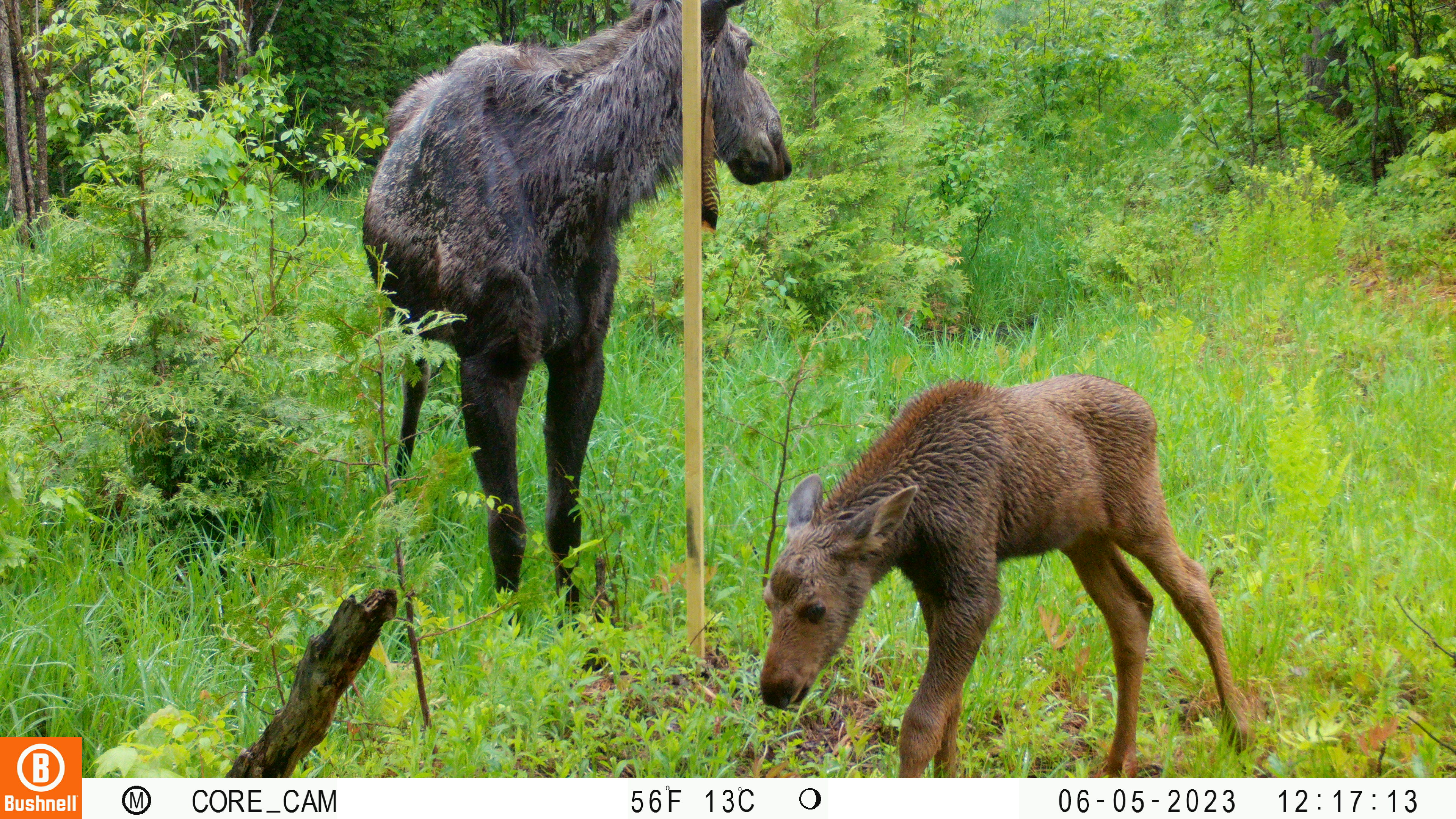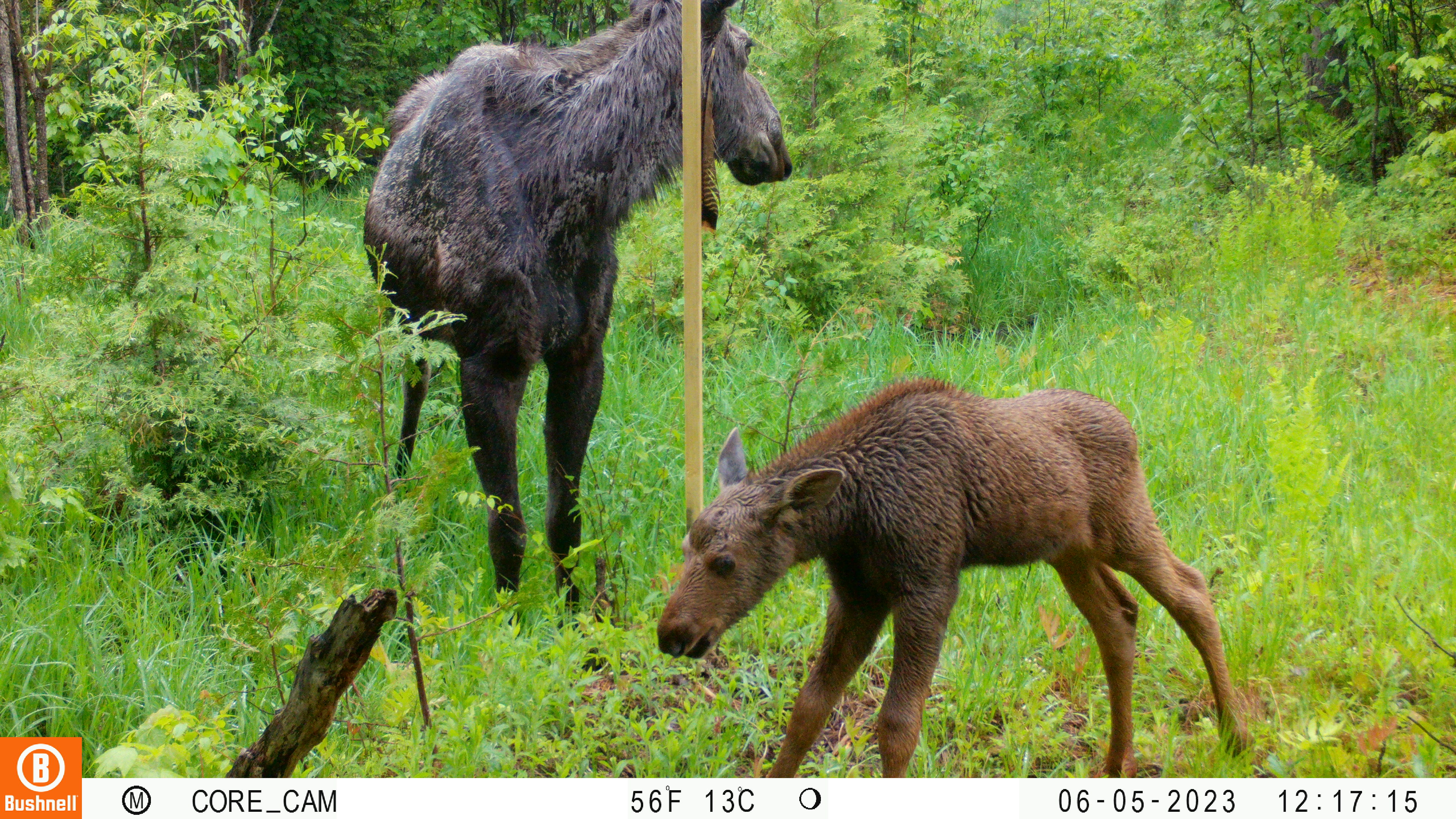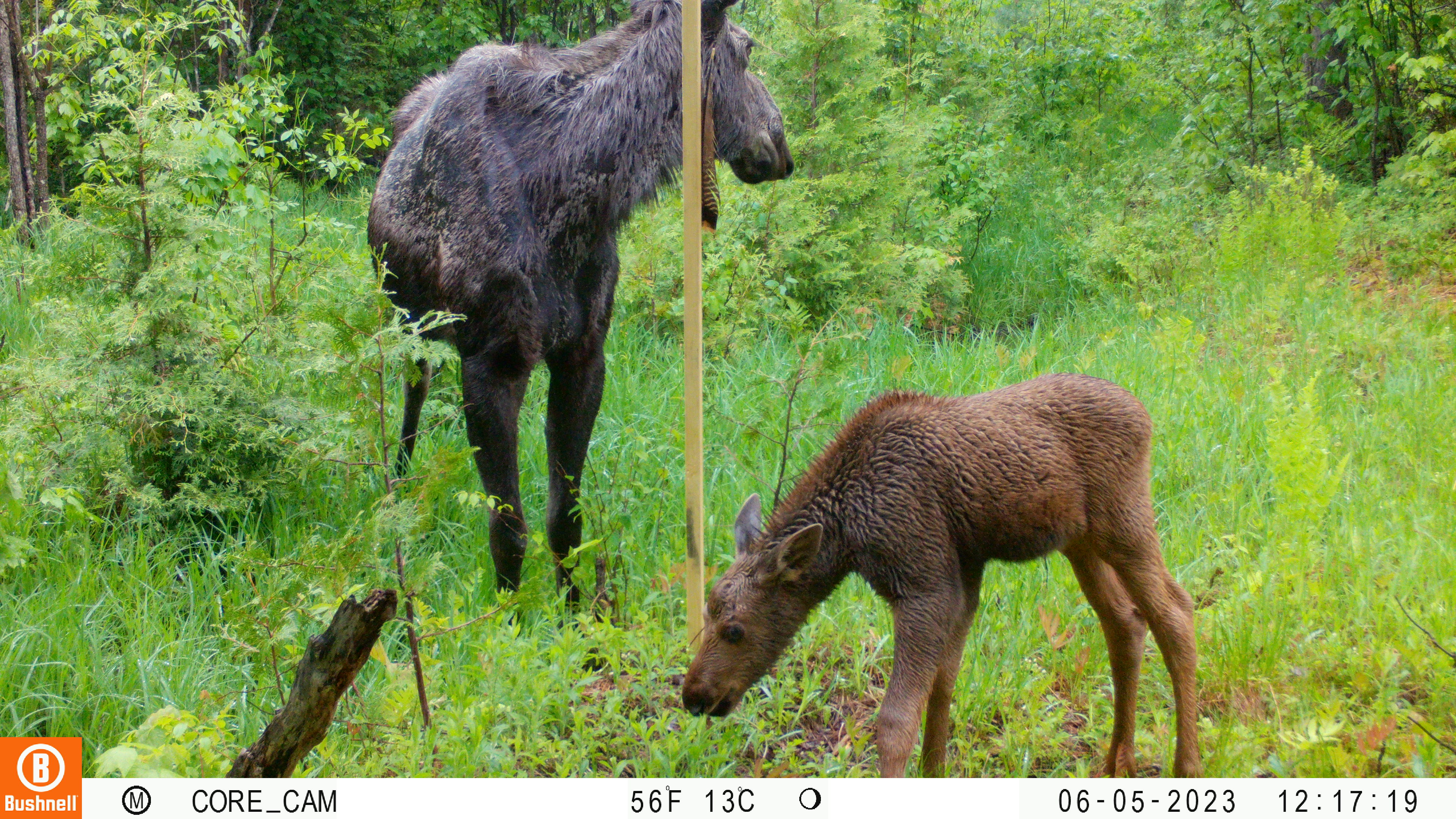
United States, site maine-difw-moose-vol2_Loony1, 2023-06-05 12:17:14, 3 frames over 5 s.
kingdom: Animalia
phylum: Chordata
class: Mammalia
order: Artiodactyla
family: Cervidae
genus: Alces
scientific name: Alces alces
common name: moose